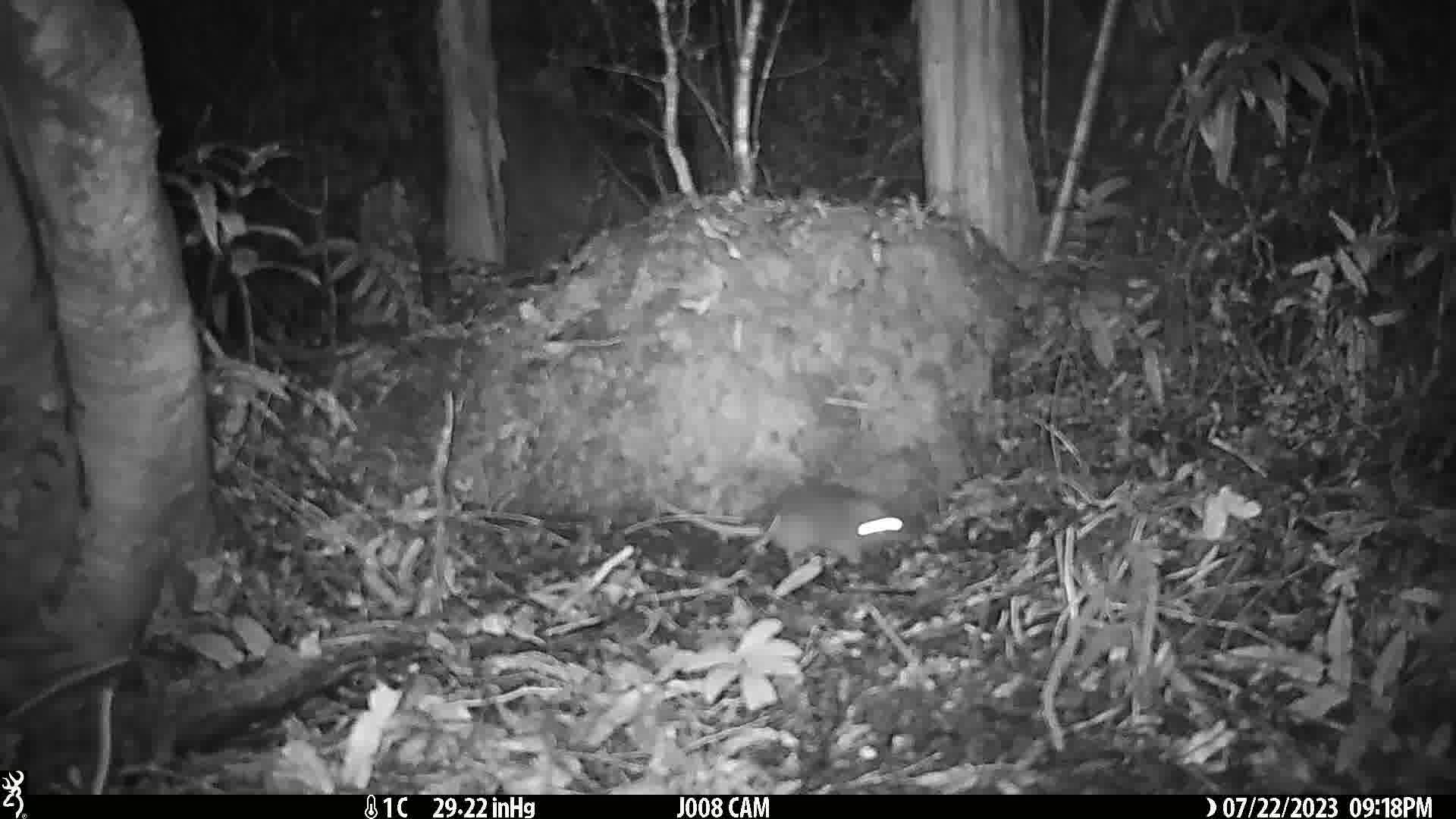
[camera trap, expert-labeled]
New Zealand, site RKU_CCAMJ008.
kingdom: Animalia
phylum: Chordata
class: Mammalia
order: Rodentia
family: Muridae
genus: Rattus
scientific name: Rattus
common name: rat